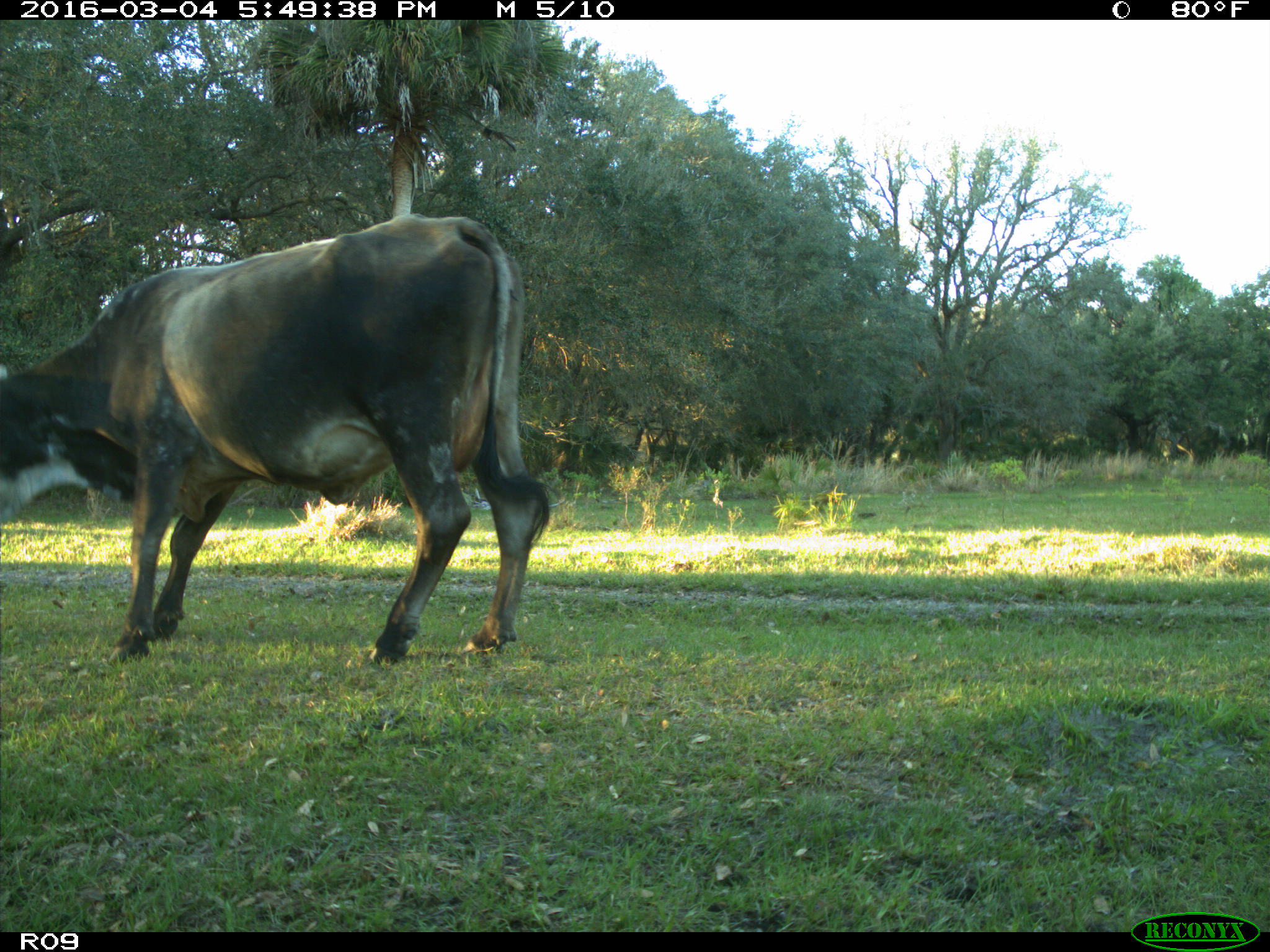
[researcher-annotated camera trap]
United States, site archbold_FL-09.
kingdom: Animalia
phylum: Chordata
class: Mammalia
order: Artiodactyla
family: Bovidae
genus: Bos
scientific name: Bos taurus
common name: domestic cow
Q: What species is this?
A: Bos taurus (domestic cow).